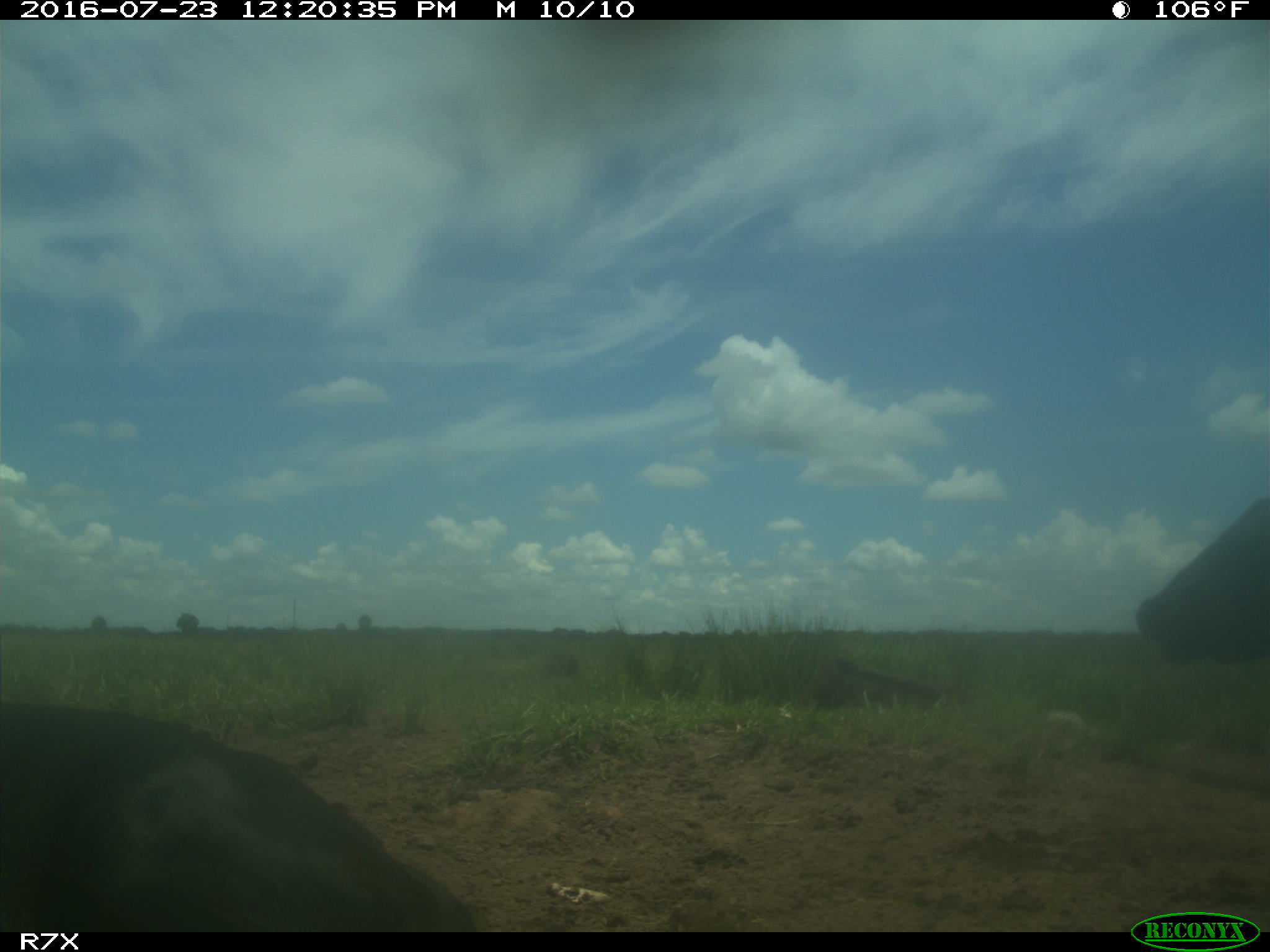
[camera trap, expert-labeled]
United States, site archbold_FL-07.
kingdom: Animalia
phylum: Chordata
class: Mammalia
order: Artiodactyla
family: Bovidae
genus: Bos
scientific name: Bos taurus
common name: domestic cow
Bos taurus (domestic cow).